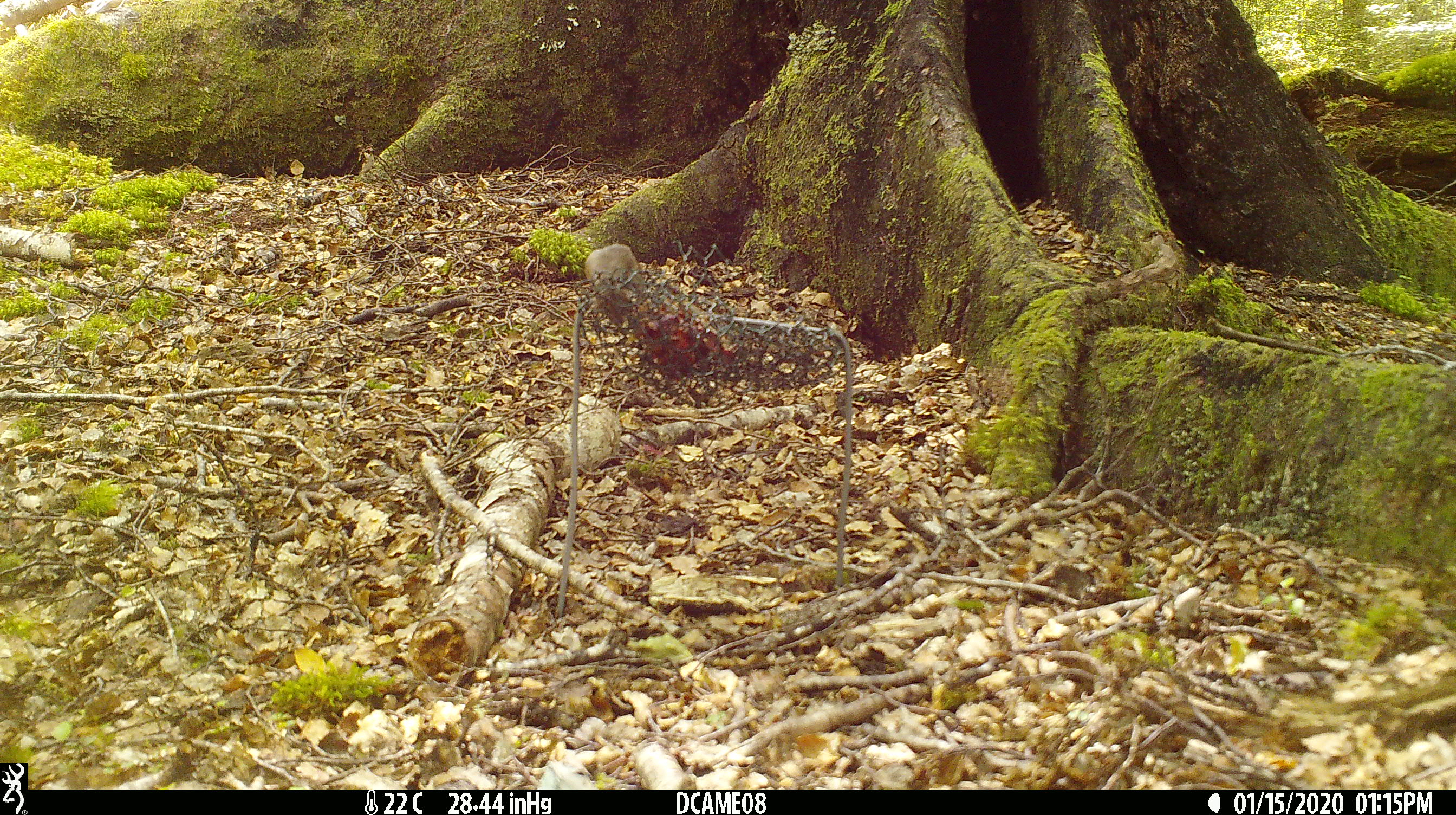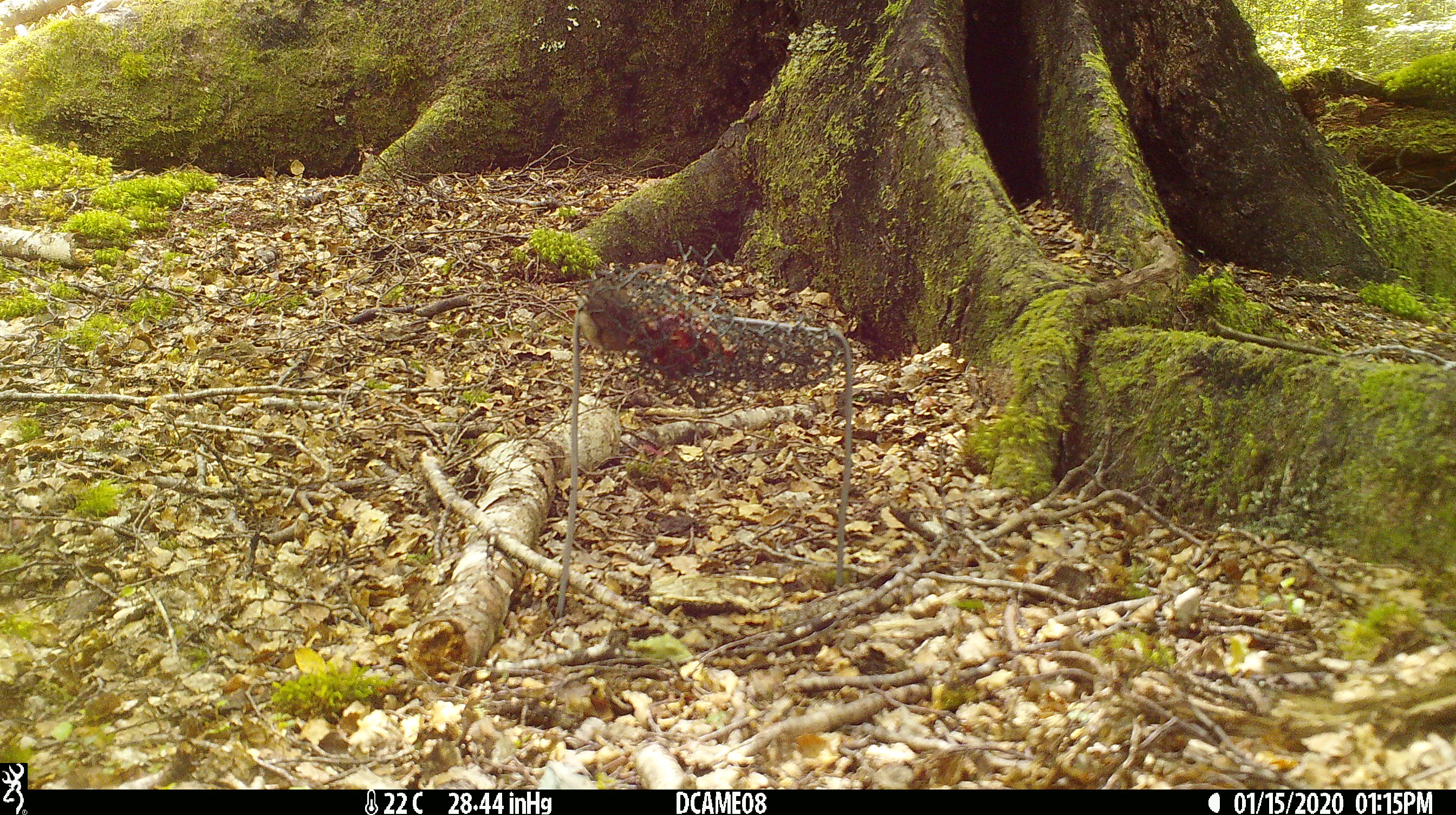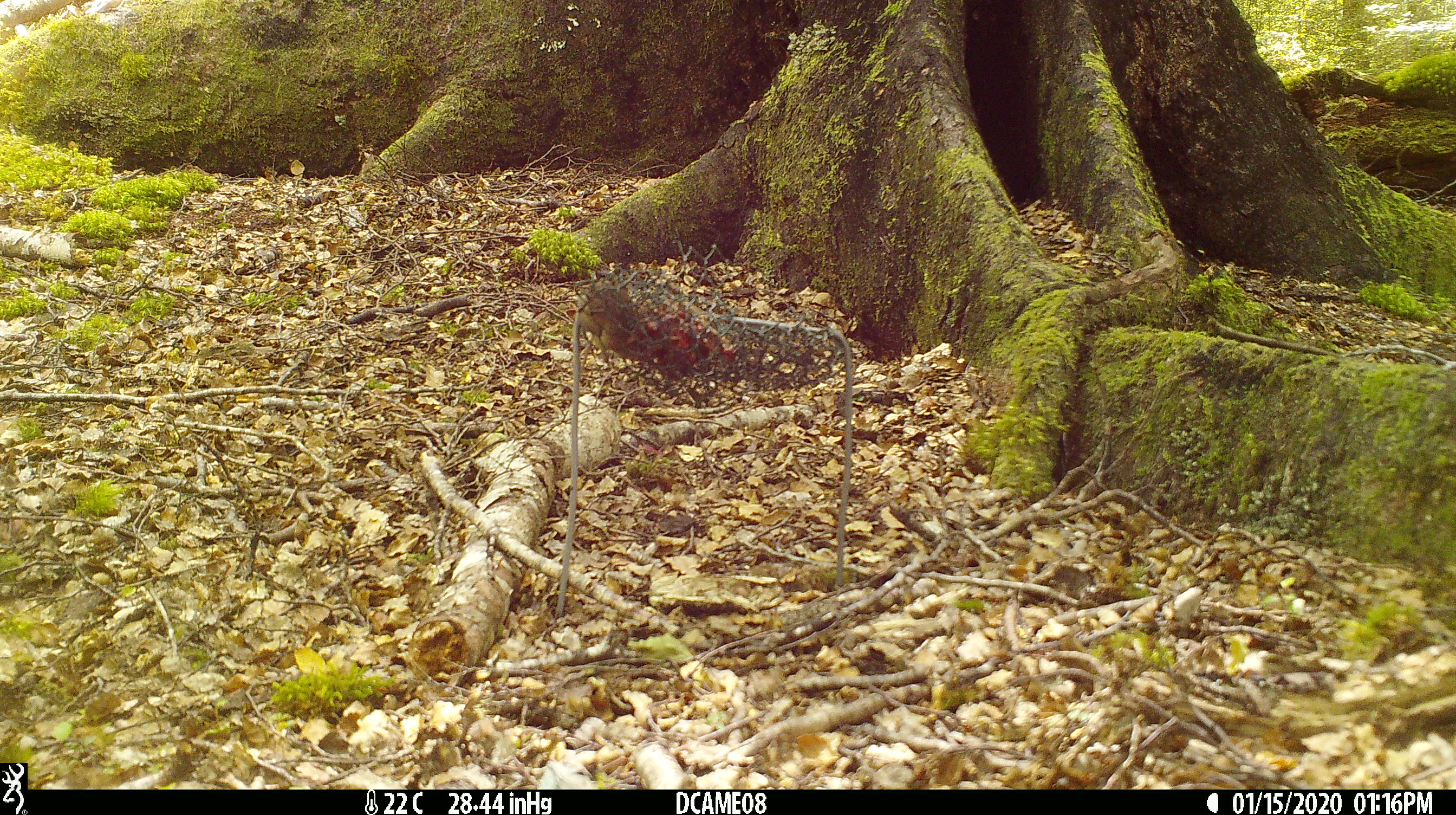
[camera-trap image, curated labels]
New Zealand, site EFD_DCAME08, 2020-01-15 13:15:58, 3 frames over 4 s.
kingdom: Animalia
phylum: Chordata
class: Mammalia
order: Rodentia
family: Muridae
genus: Mus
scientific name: Mus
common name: mouse